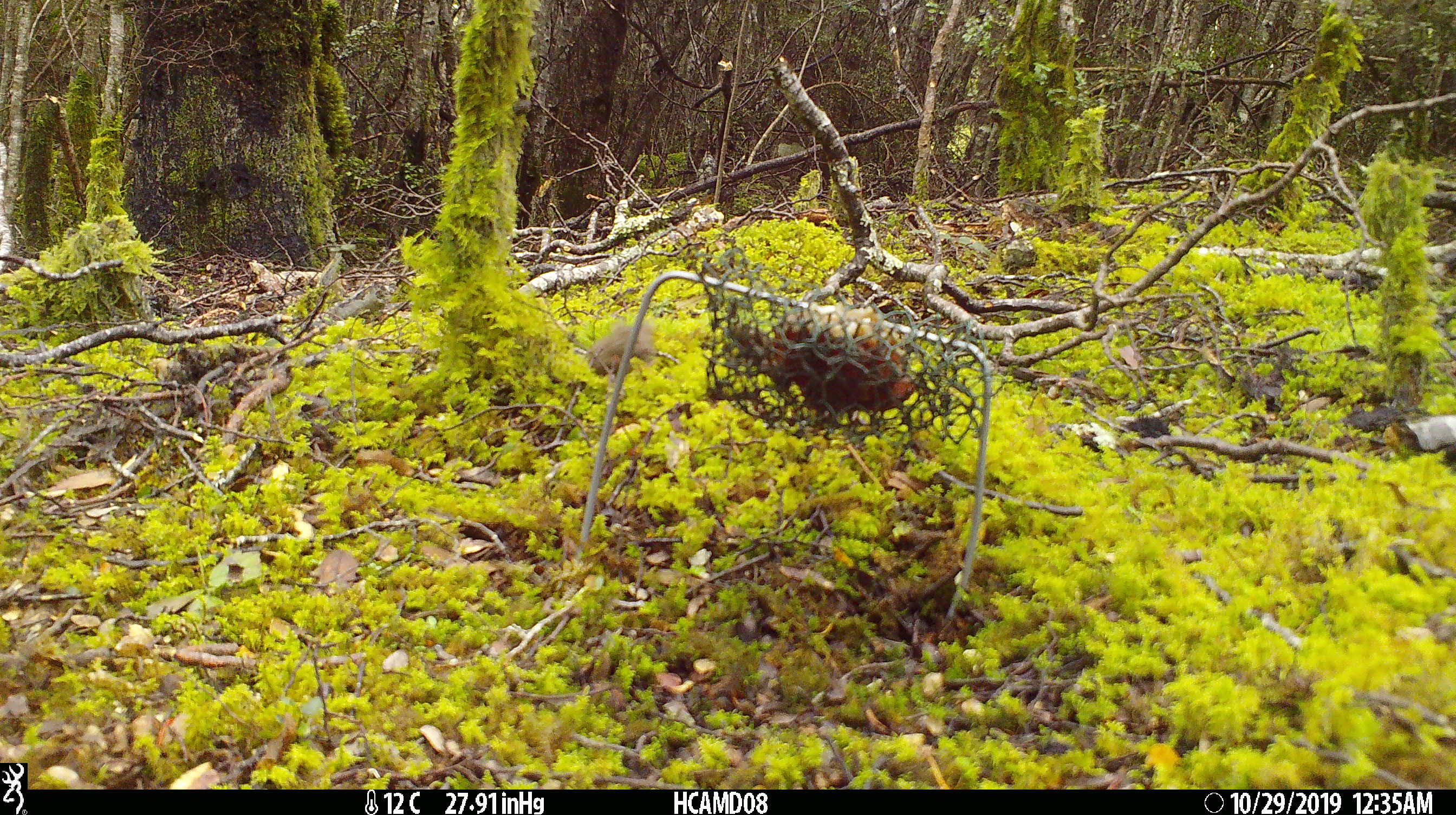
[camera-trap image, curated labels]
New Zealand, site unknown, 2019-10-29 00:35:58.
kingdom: Animalia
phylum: Chordata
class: Mammalia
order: Rodentia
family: Muridae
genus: Mus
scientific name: Mus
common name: mouse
Mouse (Mus).